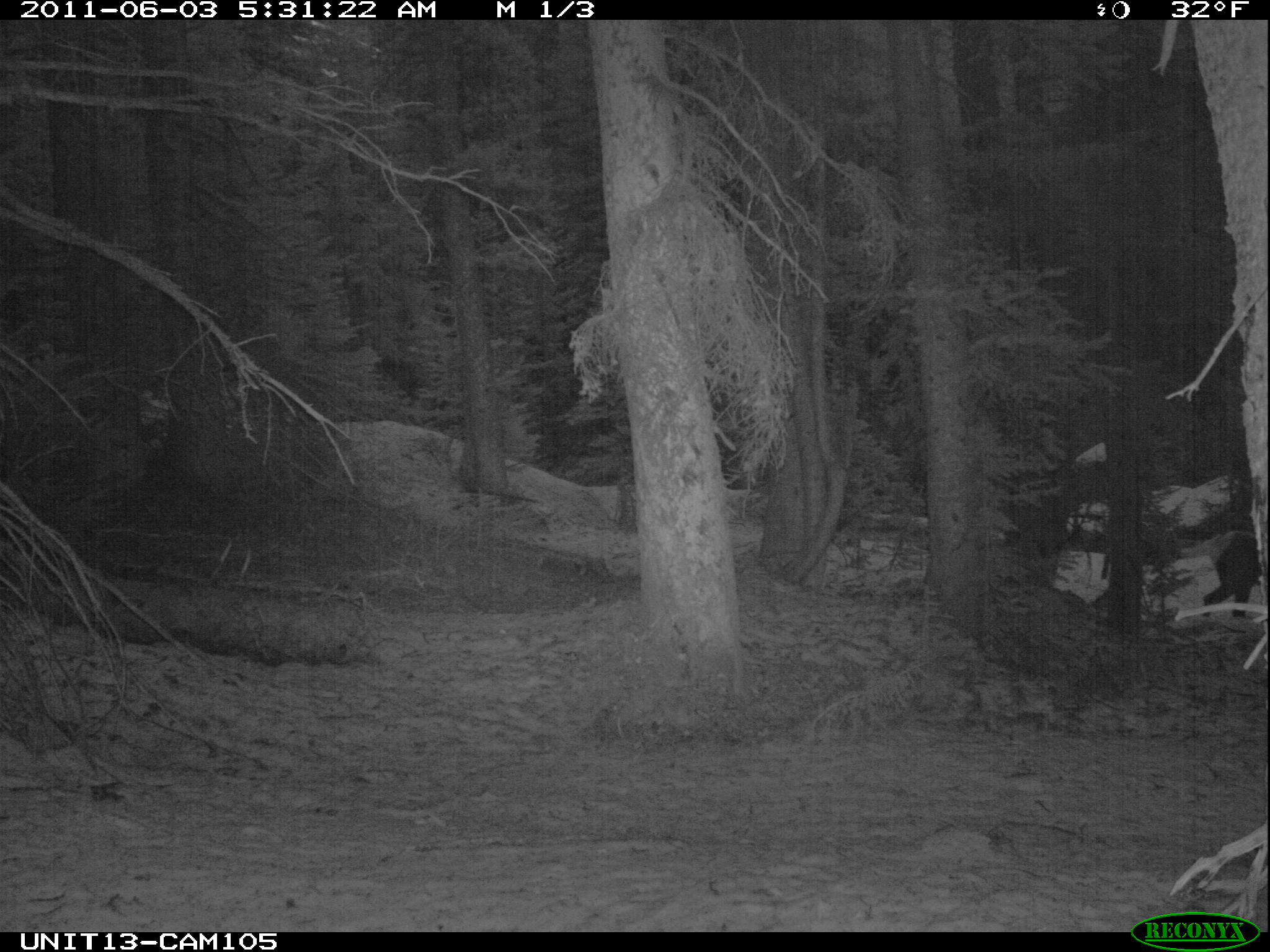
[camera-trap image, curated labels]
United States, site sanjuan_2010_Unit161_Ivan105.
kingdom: Animalia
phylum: Chordata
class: Mammalia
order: Artiodactyla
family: Cervidae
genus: Cervus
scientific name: Cervus elaphus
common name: red deer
Cervus elaphus (red deer).